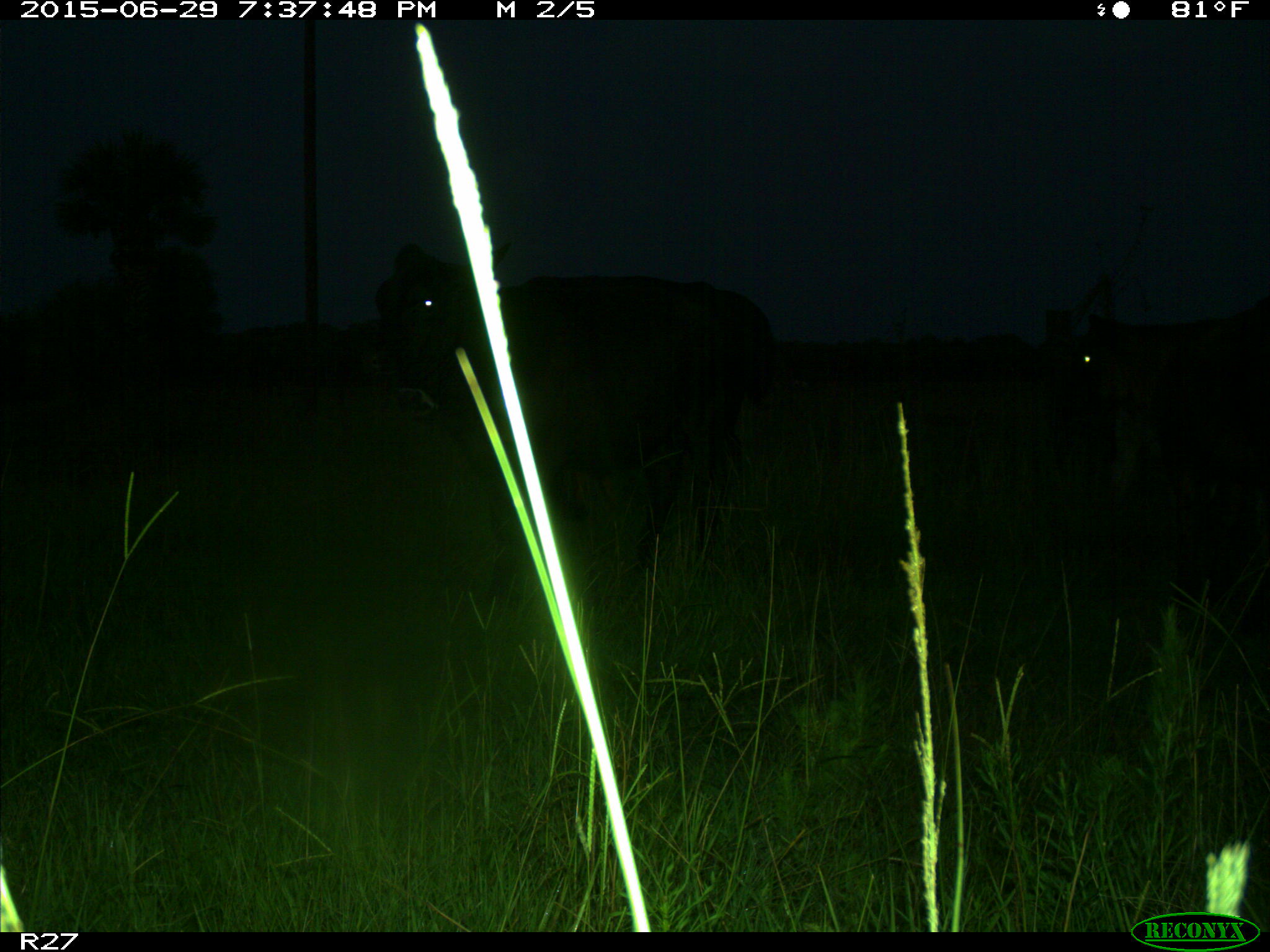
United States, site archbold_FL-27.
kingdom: Animalia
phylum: Chordata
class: Mammalia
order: Artiodactyla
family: Bovidae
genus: Bos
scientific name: Bos taurus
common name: domestic cow